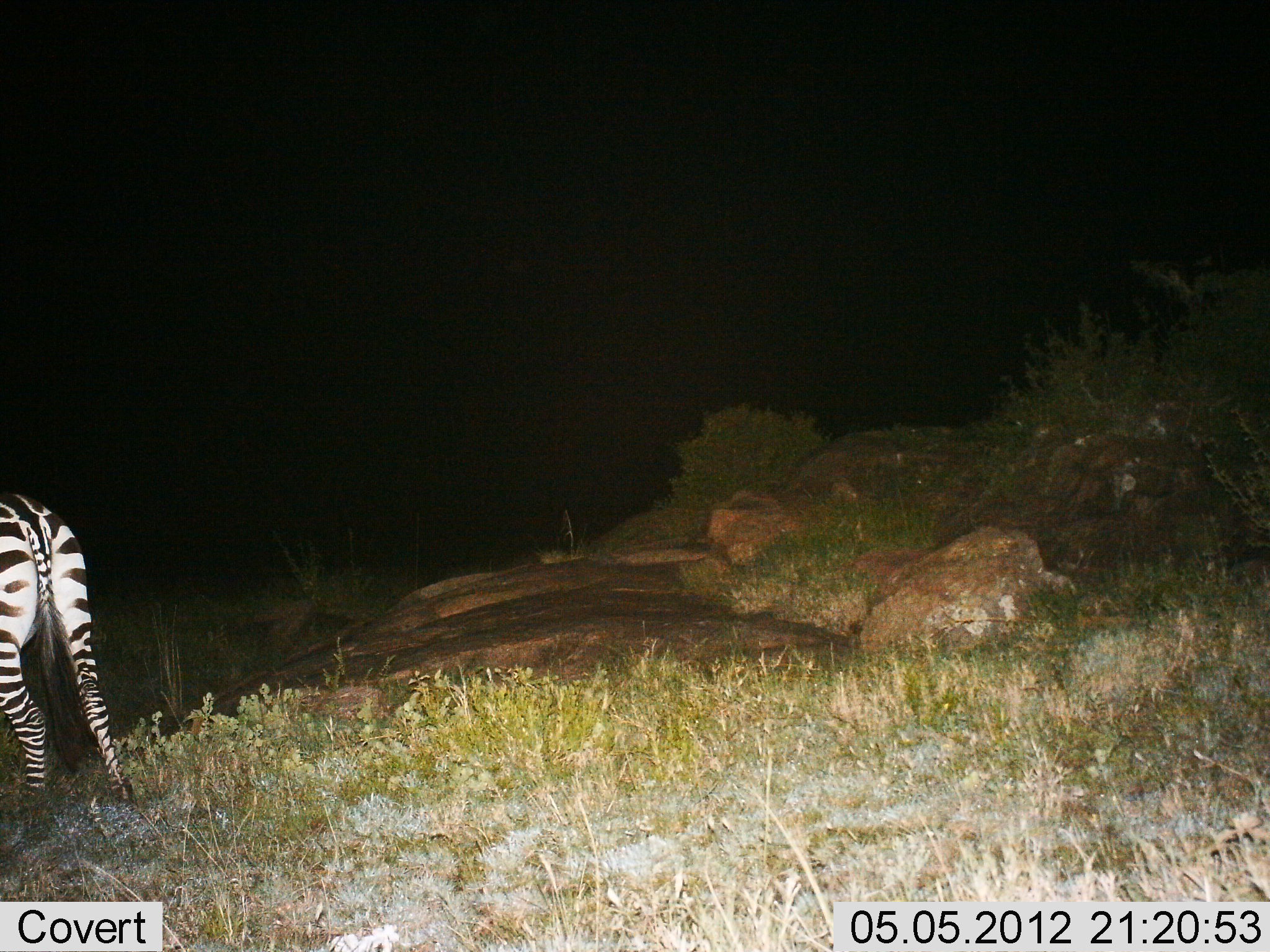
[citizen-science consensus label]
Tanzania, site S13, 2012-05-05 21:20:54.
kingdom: Animalia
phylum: Chordata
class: Mammalia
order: Perissodactyla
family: Equidae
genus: Equus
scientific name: Equus quagga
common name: plains zebra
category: zebra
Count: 1.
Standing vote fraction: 60%.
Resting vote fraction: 0%.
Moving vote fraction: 40%.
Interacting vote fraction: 0%.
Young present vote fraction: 0%.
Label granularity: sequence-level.